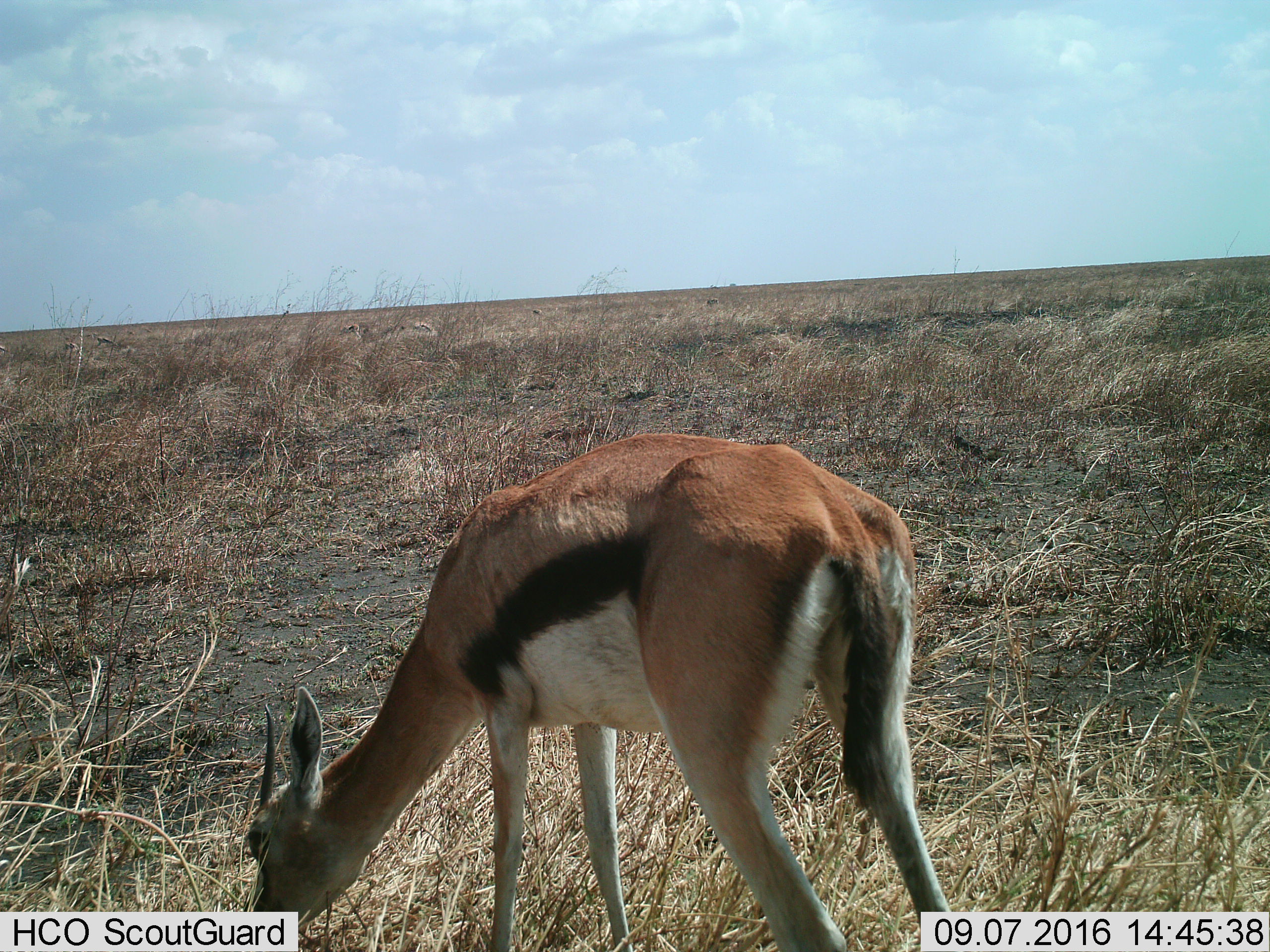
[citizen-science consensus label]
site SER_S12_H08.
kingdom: Animalia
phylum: Chordata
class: Mammalia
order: Artiodactyla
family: Bovidae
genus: Eudorcas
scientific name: Eudorcas thomsonii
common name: thomson's gazelle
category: gazellethomsons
Gazellethomsons (thomson's gazelle) (Eudorcas thomsonii), count 1. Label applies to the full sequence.